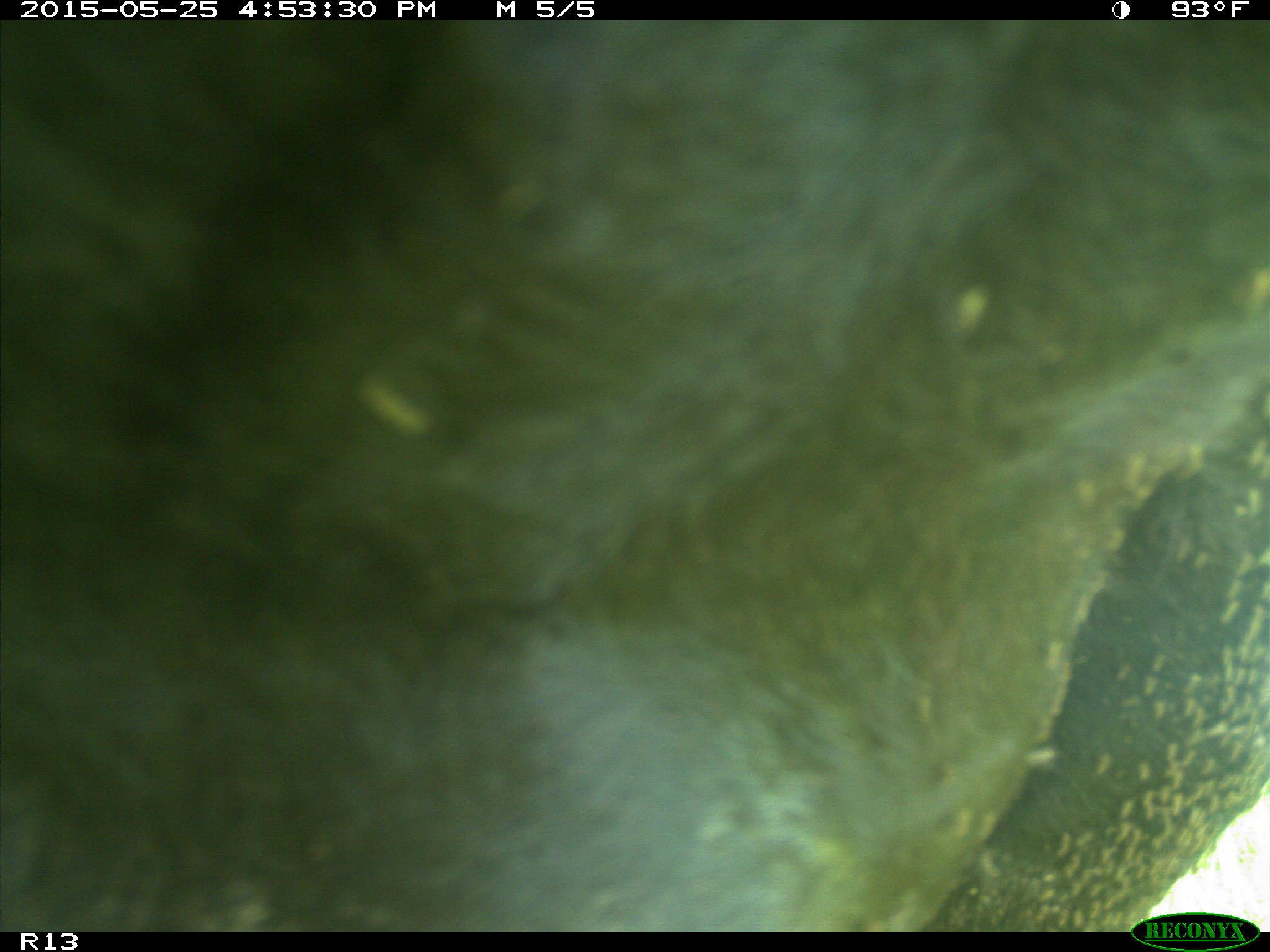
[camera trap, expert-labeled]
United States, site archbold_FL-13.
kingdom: Animalia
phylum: Chordata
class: Mammalia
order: Artiodactyla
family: Bovidae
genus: Bos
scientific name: Bos taurus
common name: domestic cow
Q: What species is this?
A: Bos taurus (domestic cow).